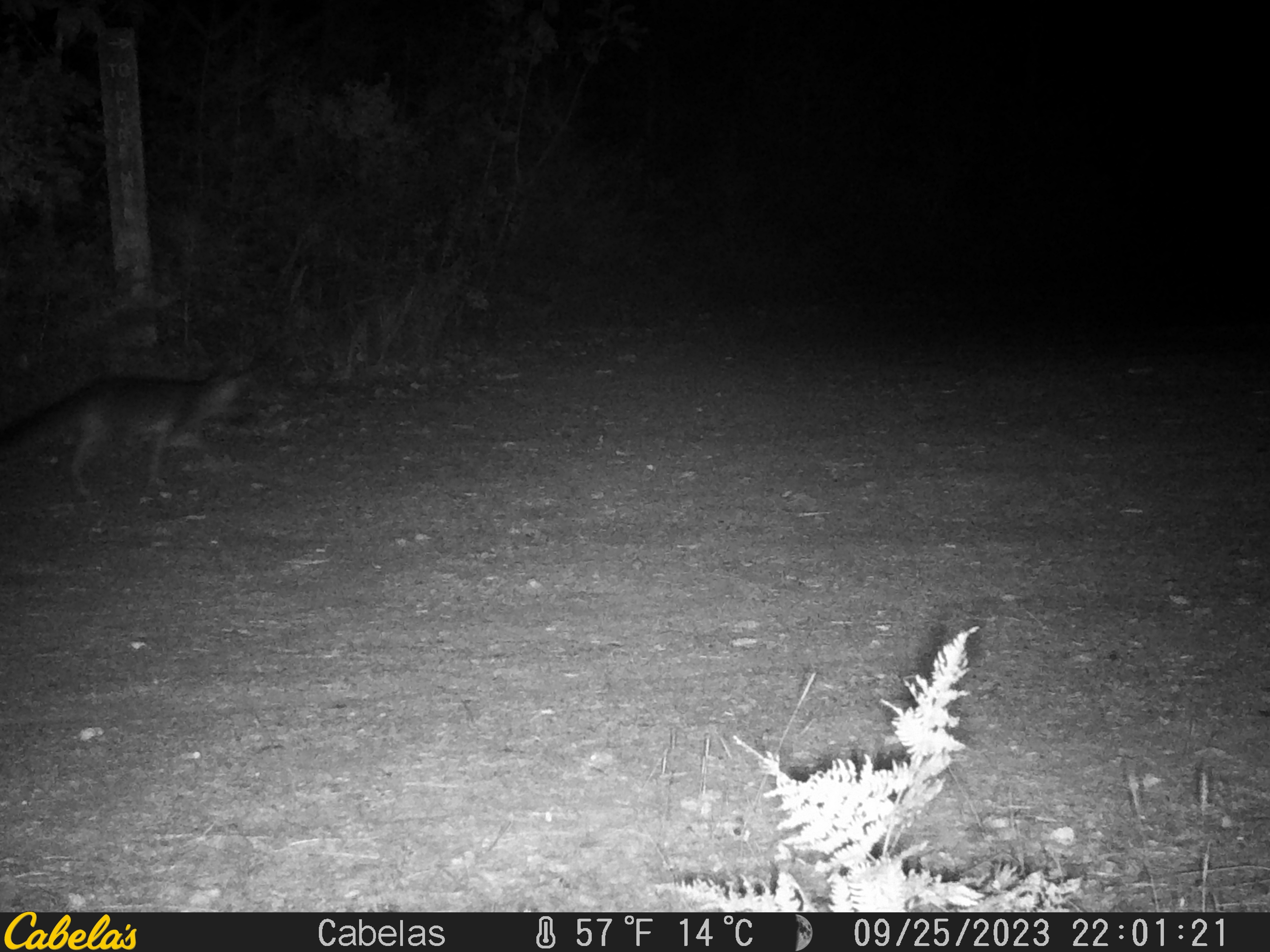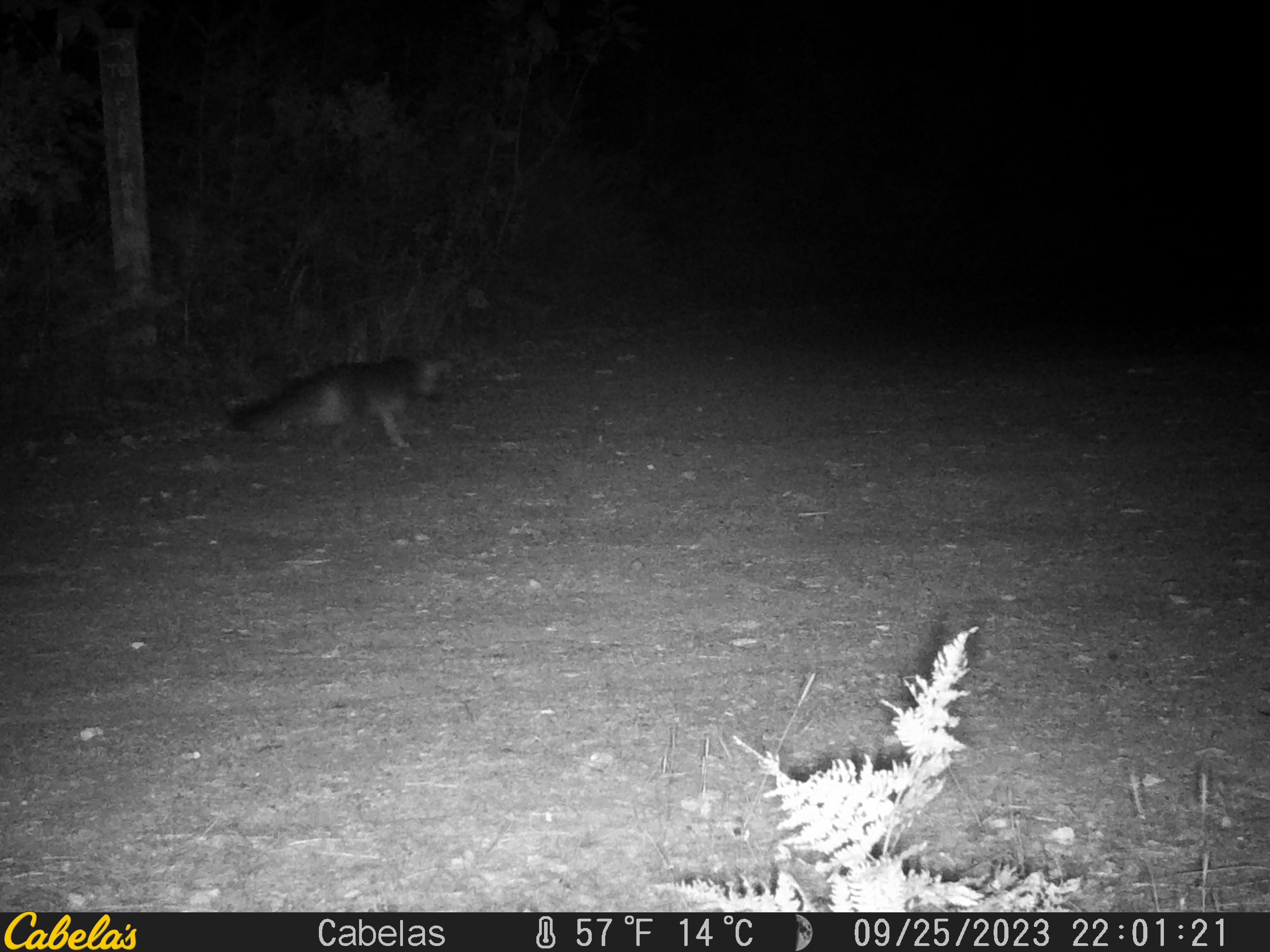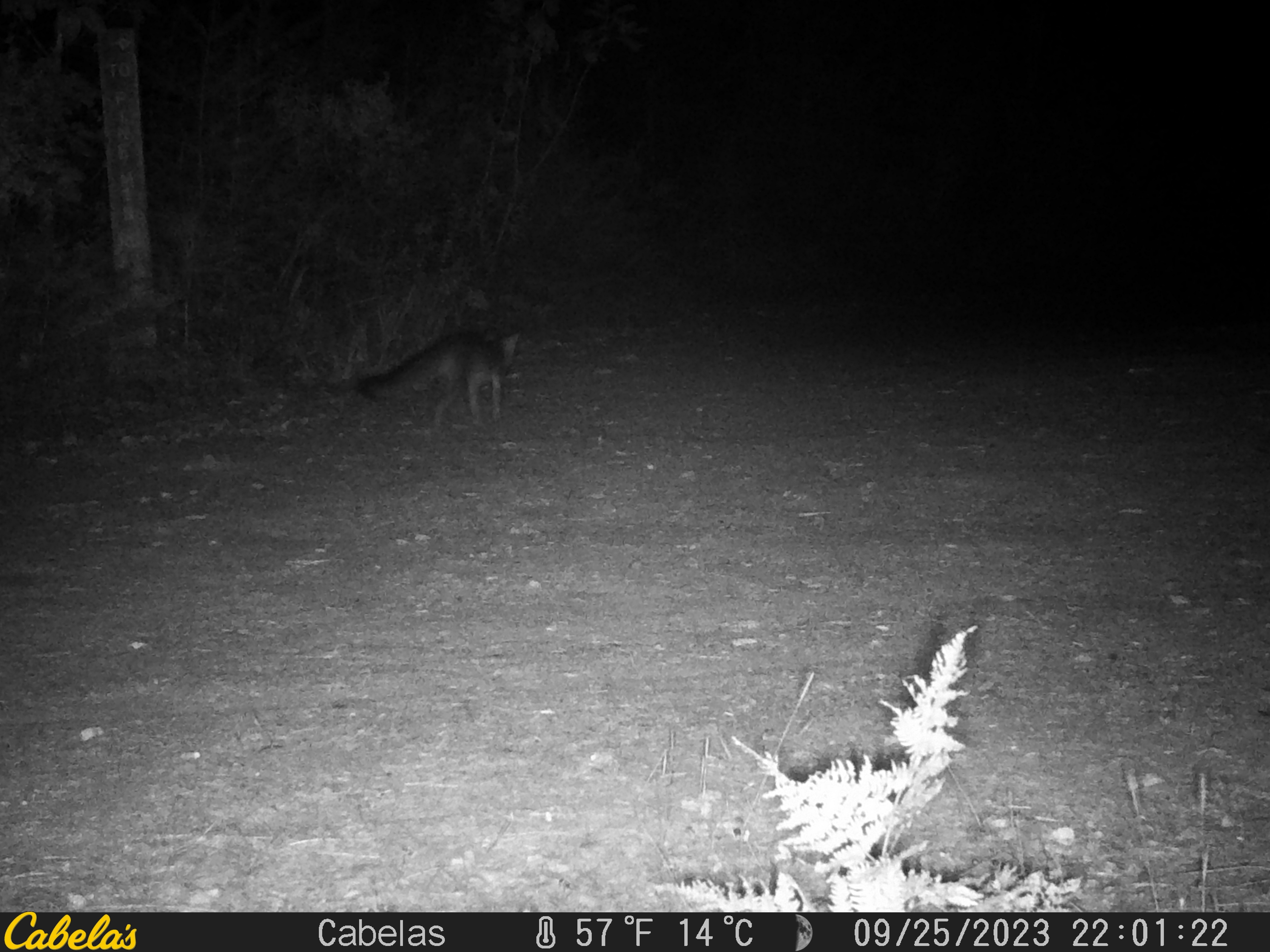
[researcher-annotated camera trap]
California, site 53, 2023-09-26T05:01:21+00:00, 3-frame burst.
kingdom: Animalia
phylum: Chordata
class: Mammalia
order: Carnivora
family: Canidae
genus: Urocyon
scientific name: Urocyon cinereoargenteus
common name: gray fox